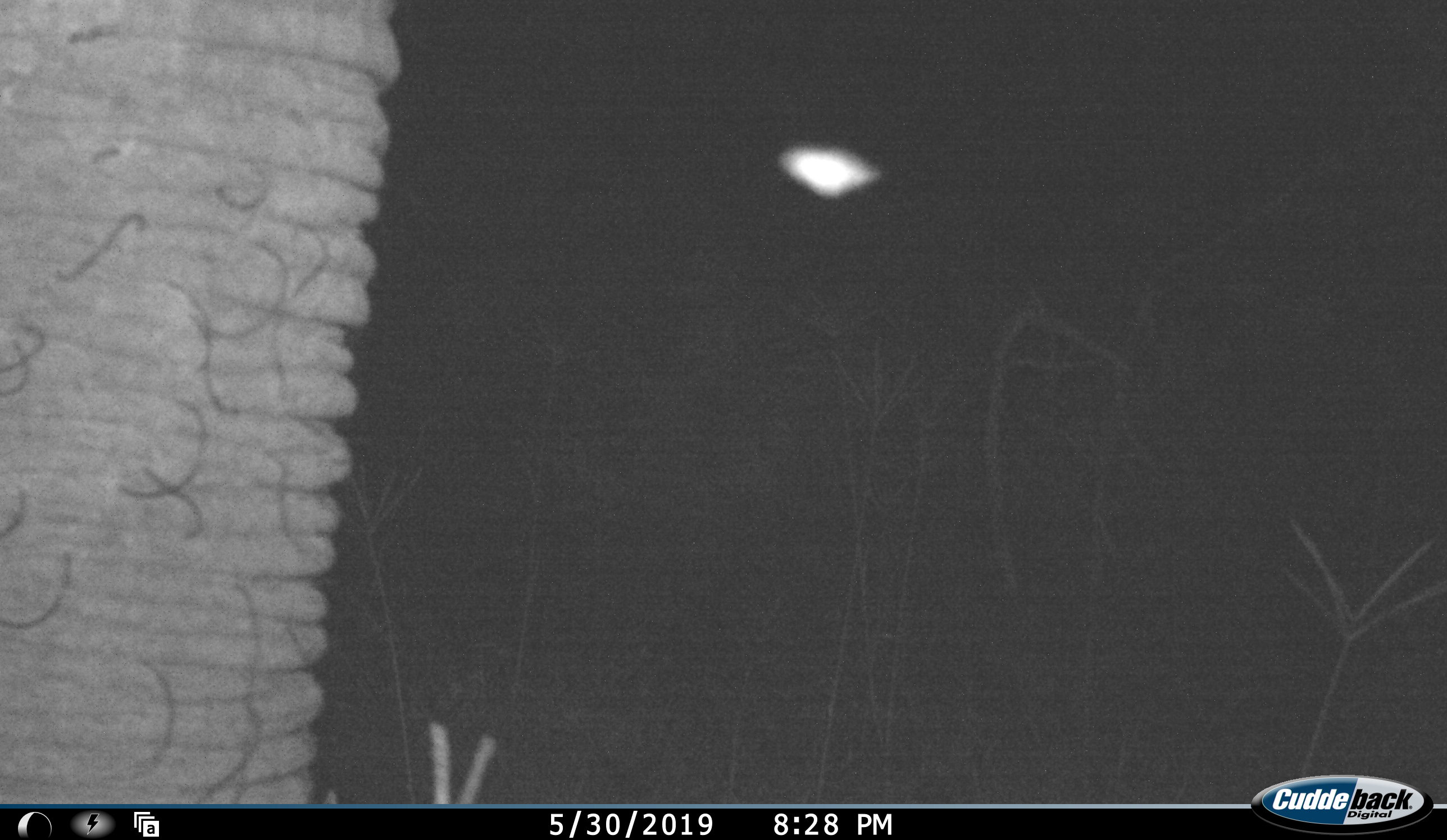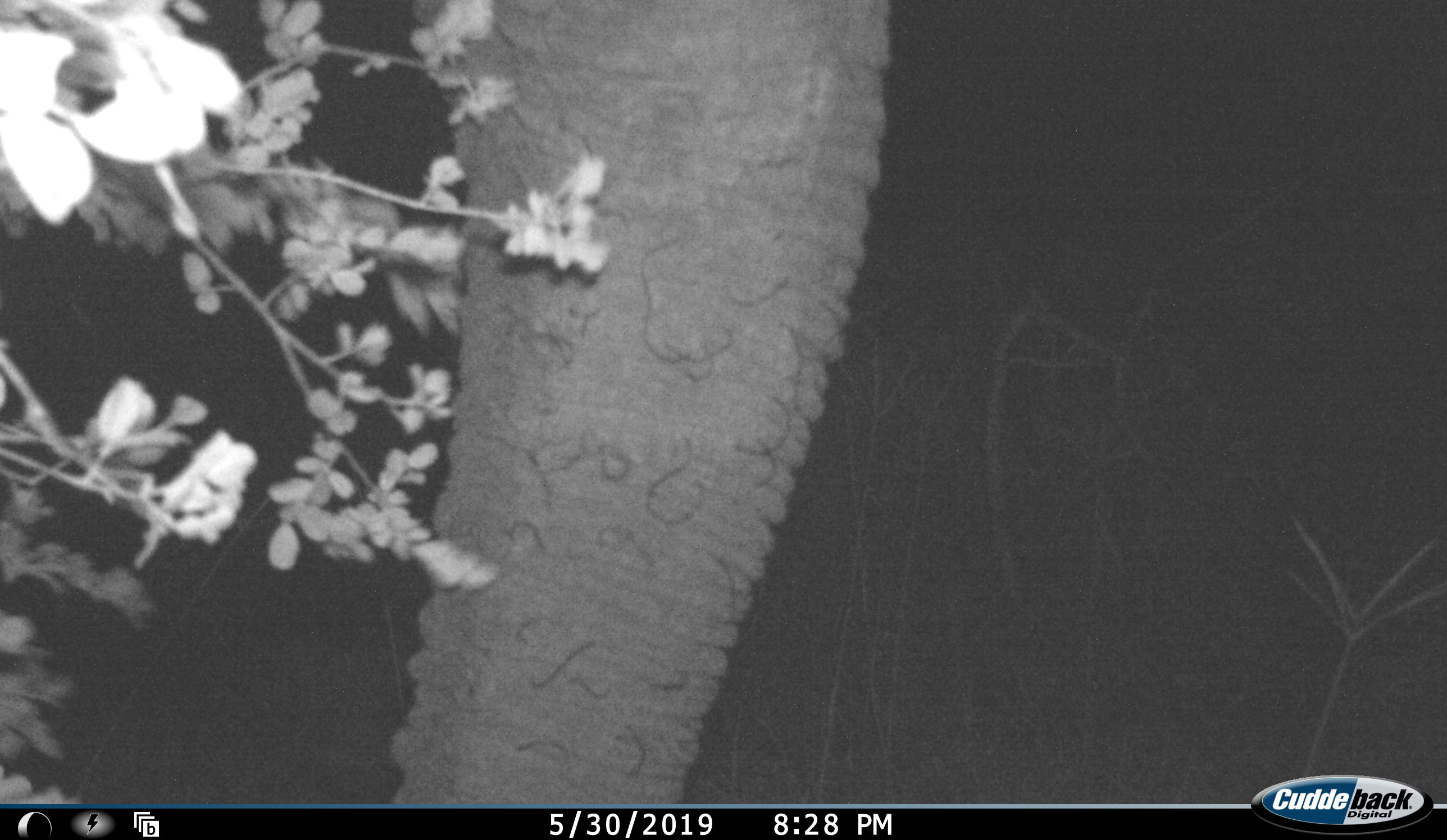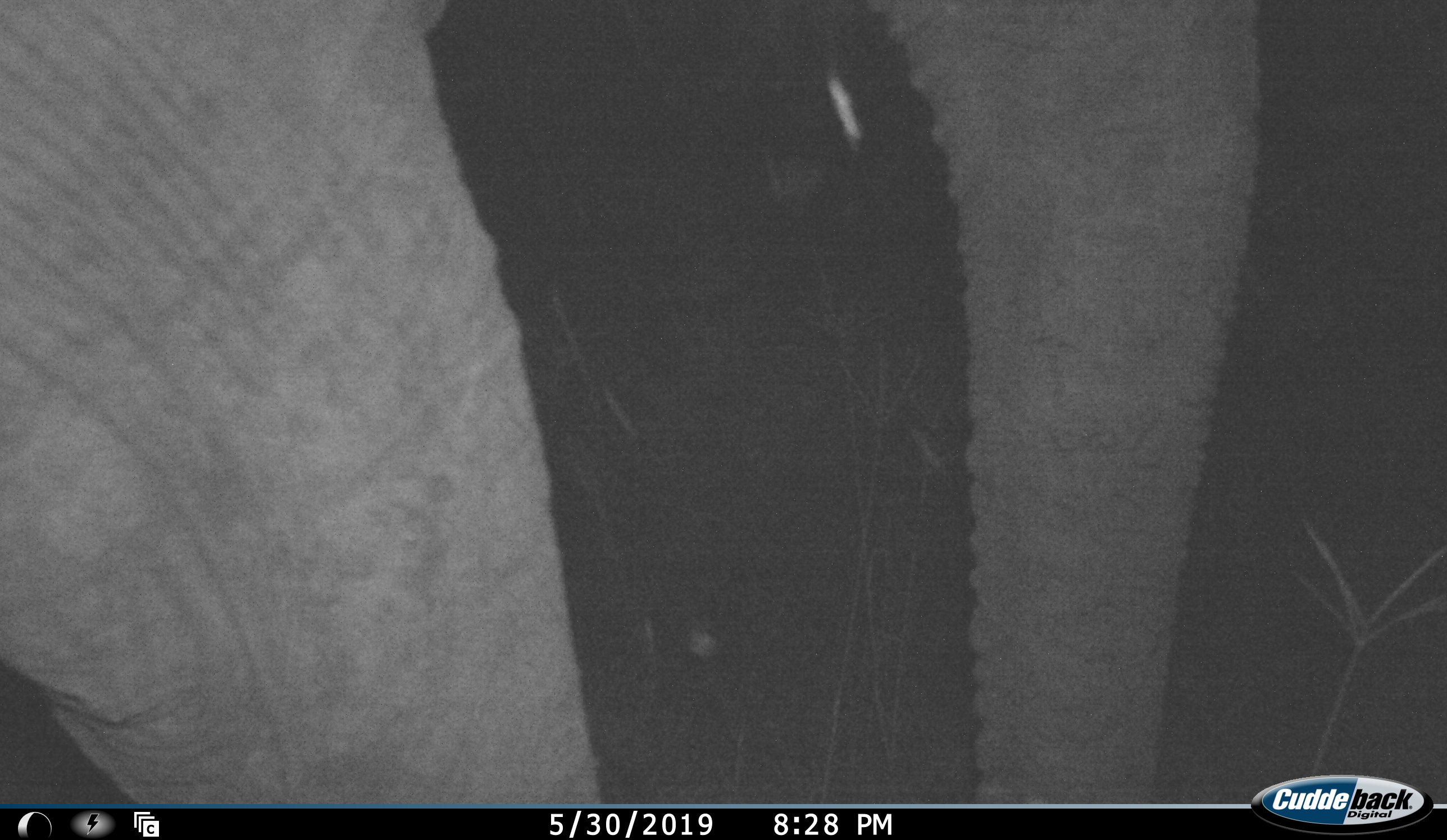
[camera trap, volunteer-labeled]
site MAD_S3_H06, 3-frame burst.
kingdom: Animalia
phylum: Chordata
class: Mammalia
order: Proboscidea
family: Elephantidae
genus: Loxodonta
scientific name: Loxodonta africana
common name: african bush elephant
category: elephant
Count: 1.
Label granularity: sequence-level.